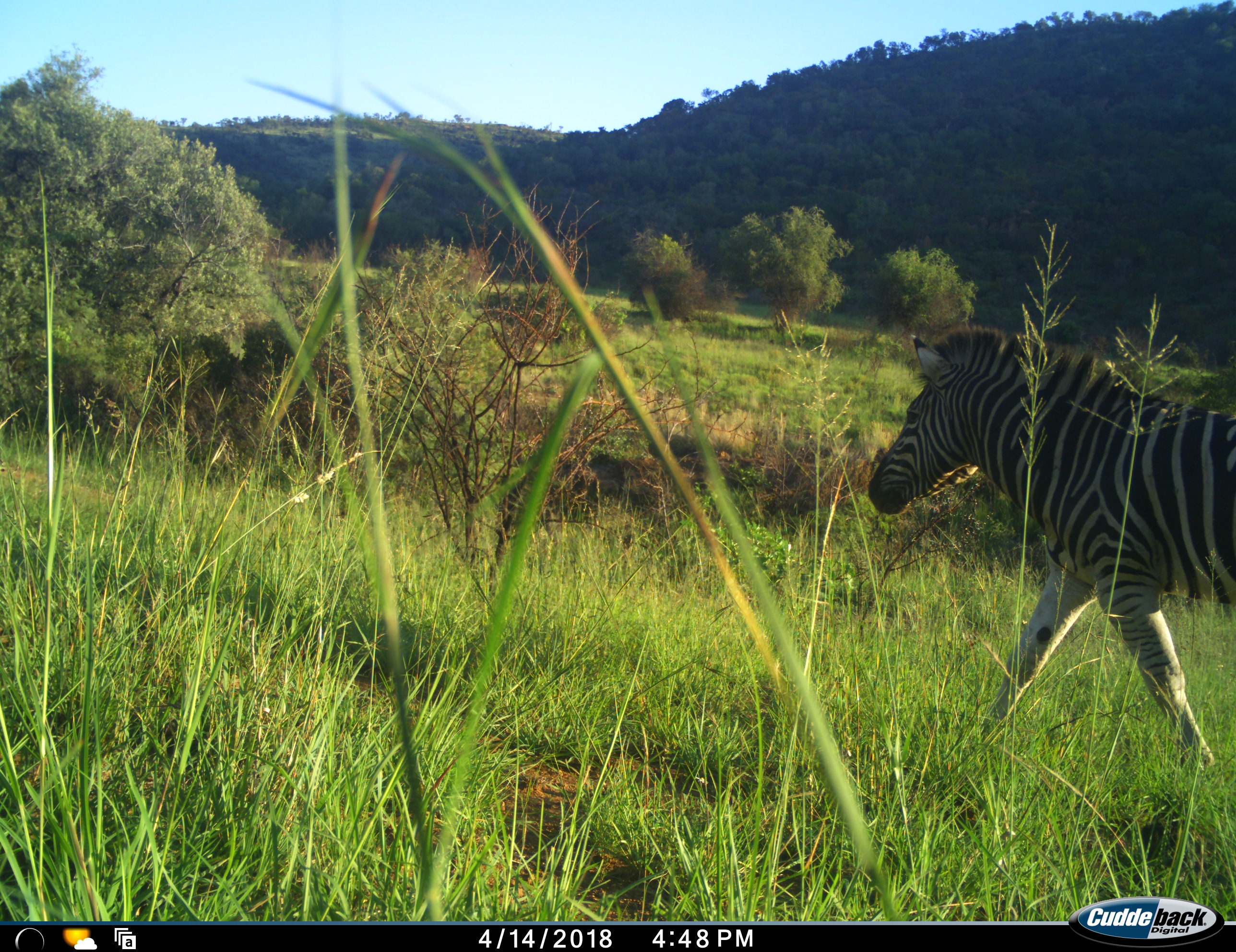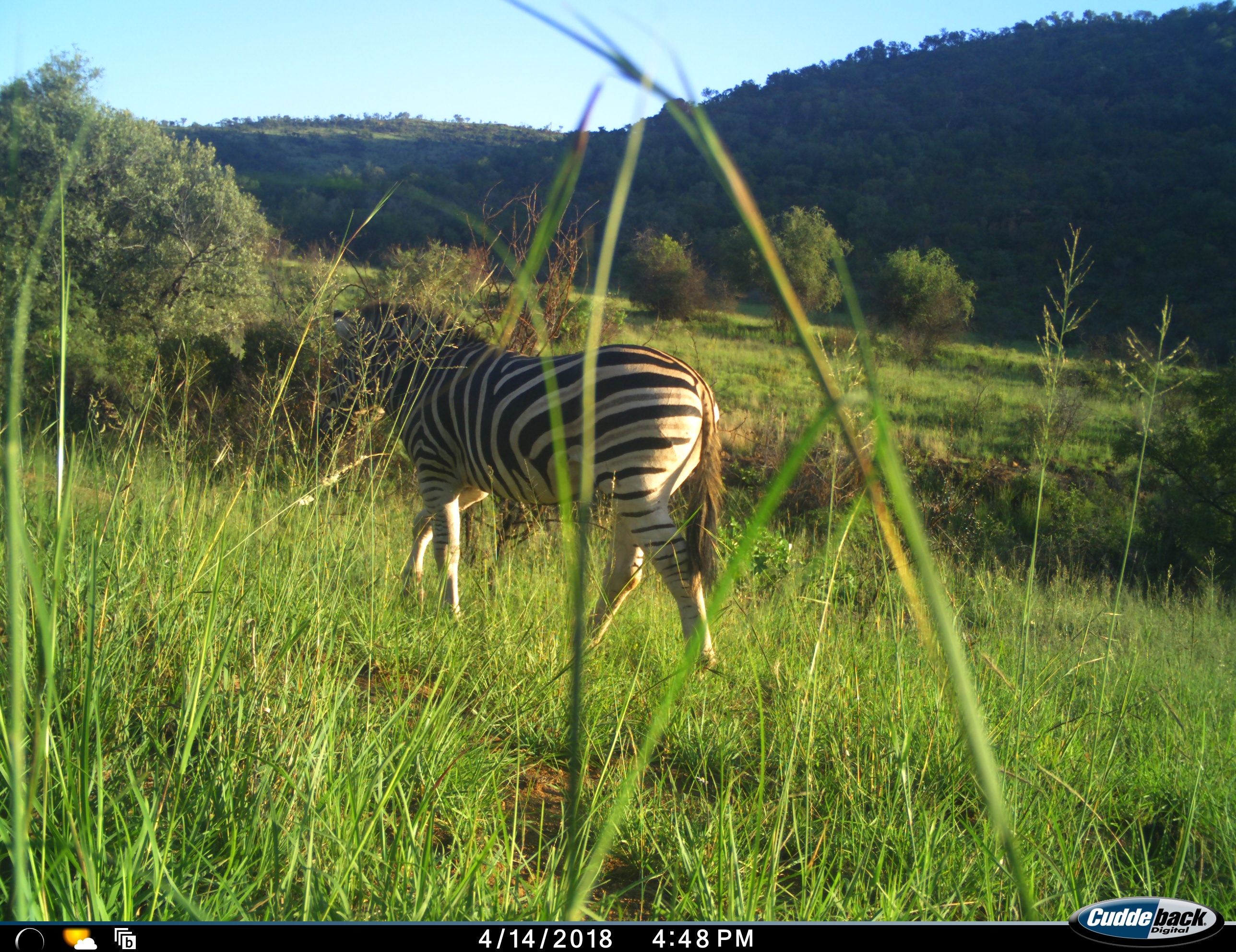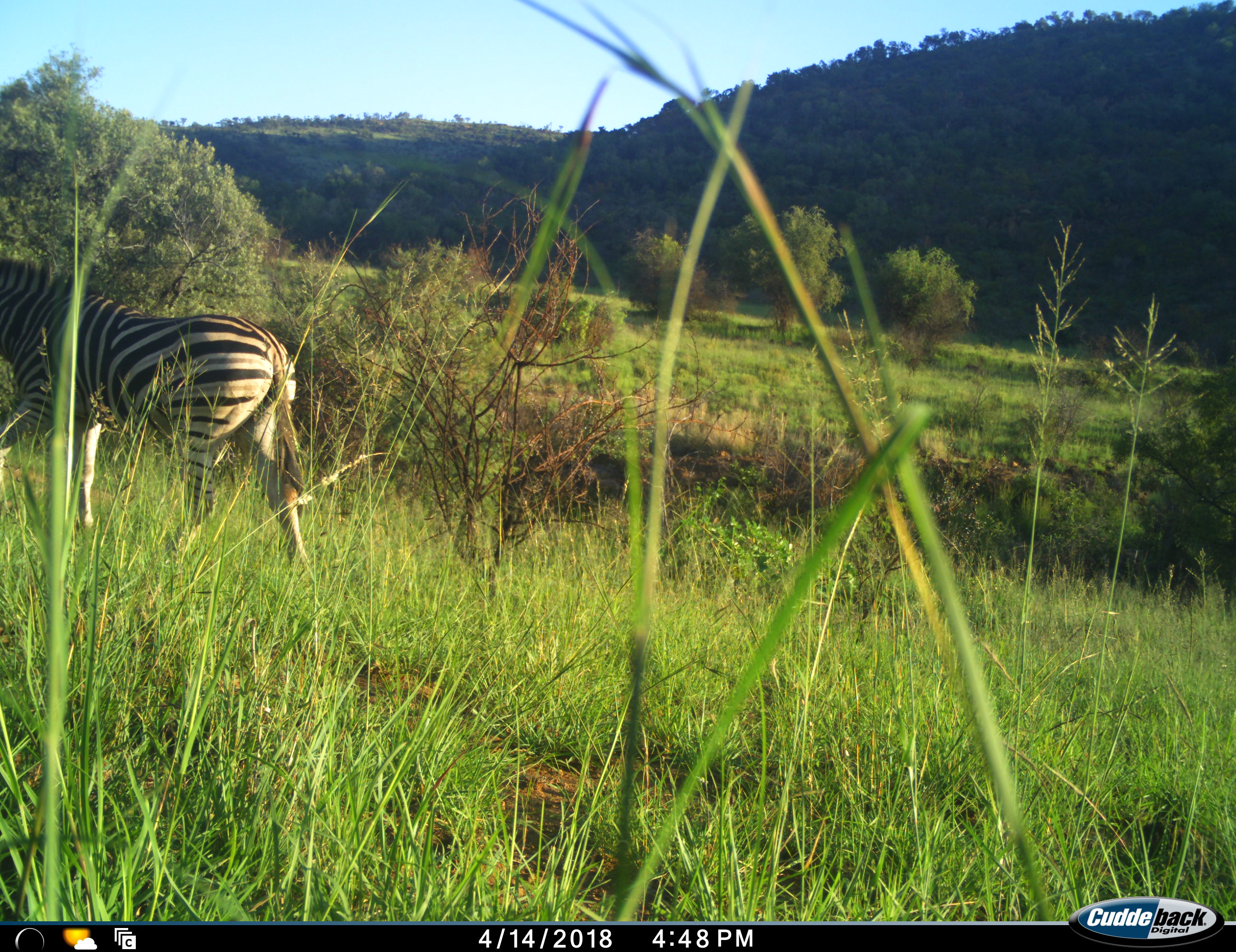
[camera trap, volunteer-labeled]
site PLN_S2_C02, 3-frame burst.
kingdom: Animalia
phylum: Chordata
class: Mammalia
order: Perissodactyla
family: Equidae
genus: Equus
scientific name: Equus quagga burchellii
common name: burchell's zebra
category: zebraburchells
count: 1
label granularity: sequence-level